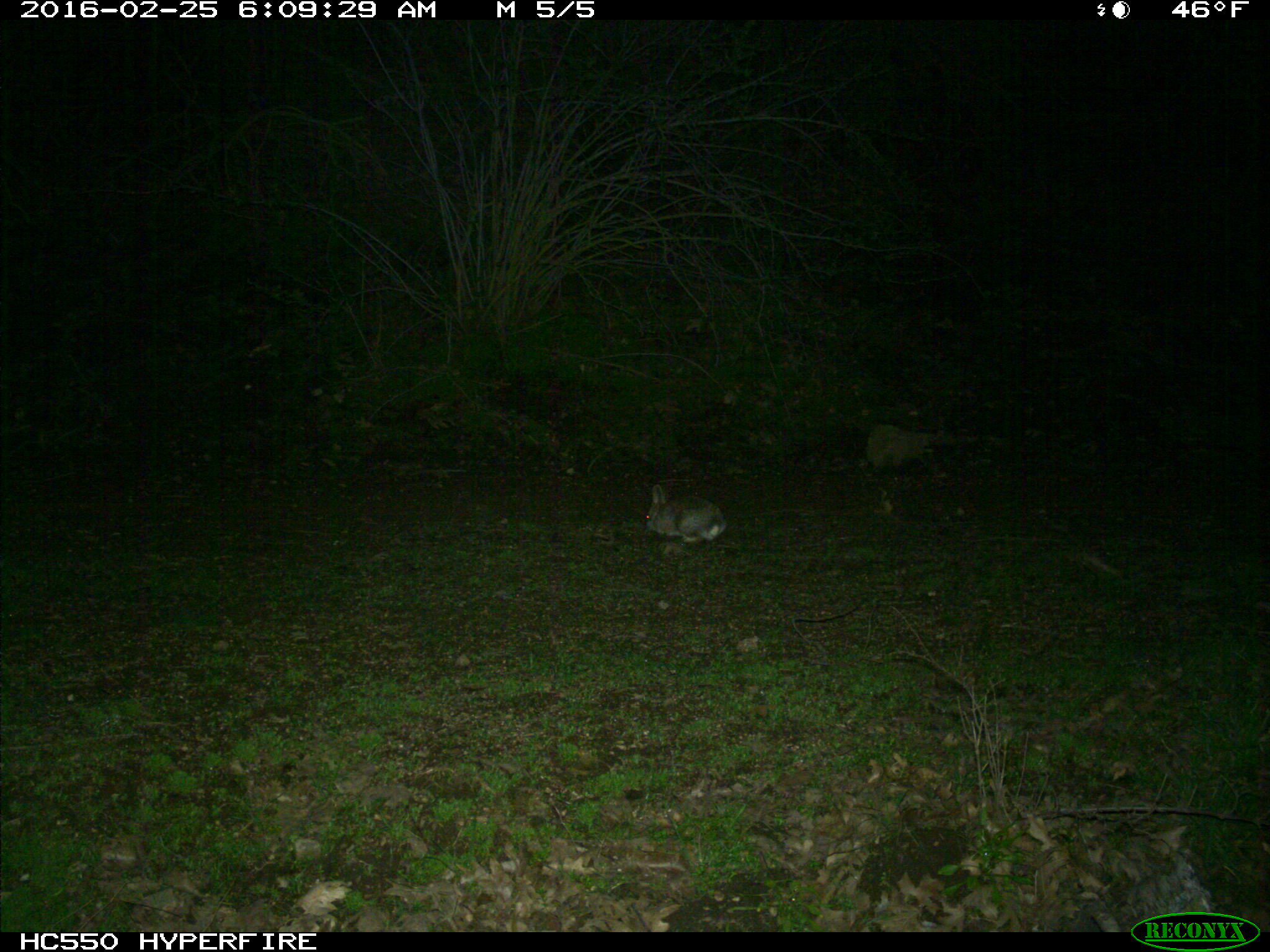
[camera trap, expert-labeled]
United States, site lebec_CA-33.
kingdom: Animalia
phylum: Chordata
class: Mammalia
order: Lagomorpha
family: Leporidae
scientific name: Leporidae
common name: rabbits and hares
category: unidentified rabbit